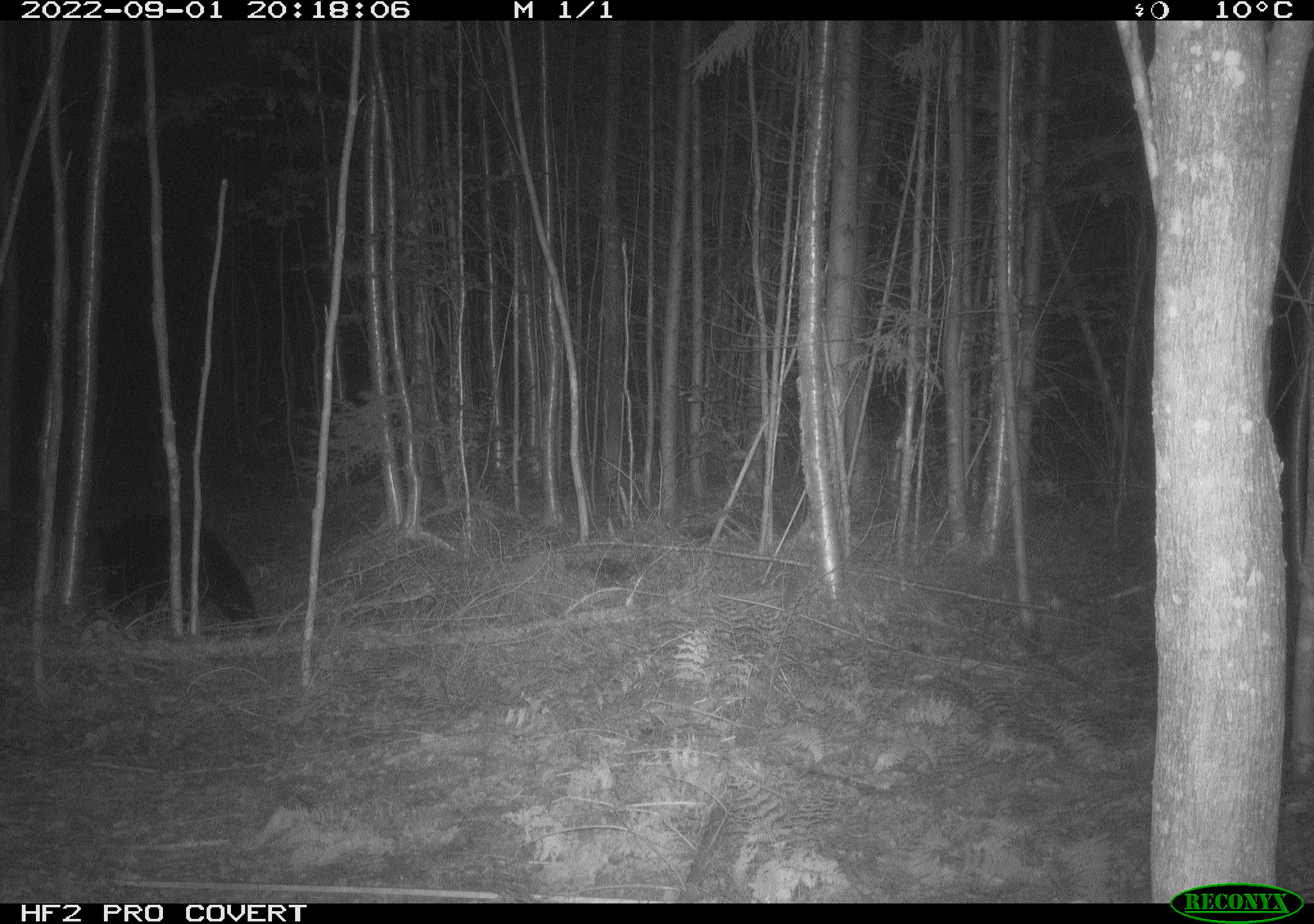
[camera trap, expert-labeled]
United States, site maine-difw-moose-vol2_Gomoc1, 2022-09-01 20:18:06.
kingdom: Animalia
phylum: Chordata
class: Mammalia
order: Carnivora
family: Ursidae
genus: Ursus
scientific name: Ursus americanus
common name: black bear